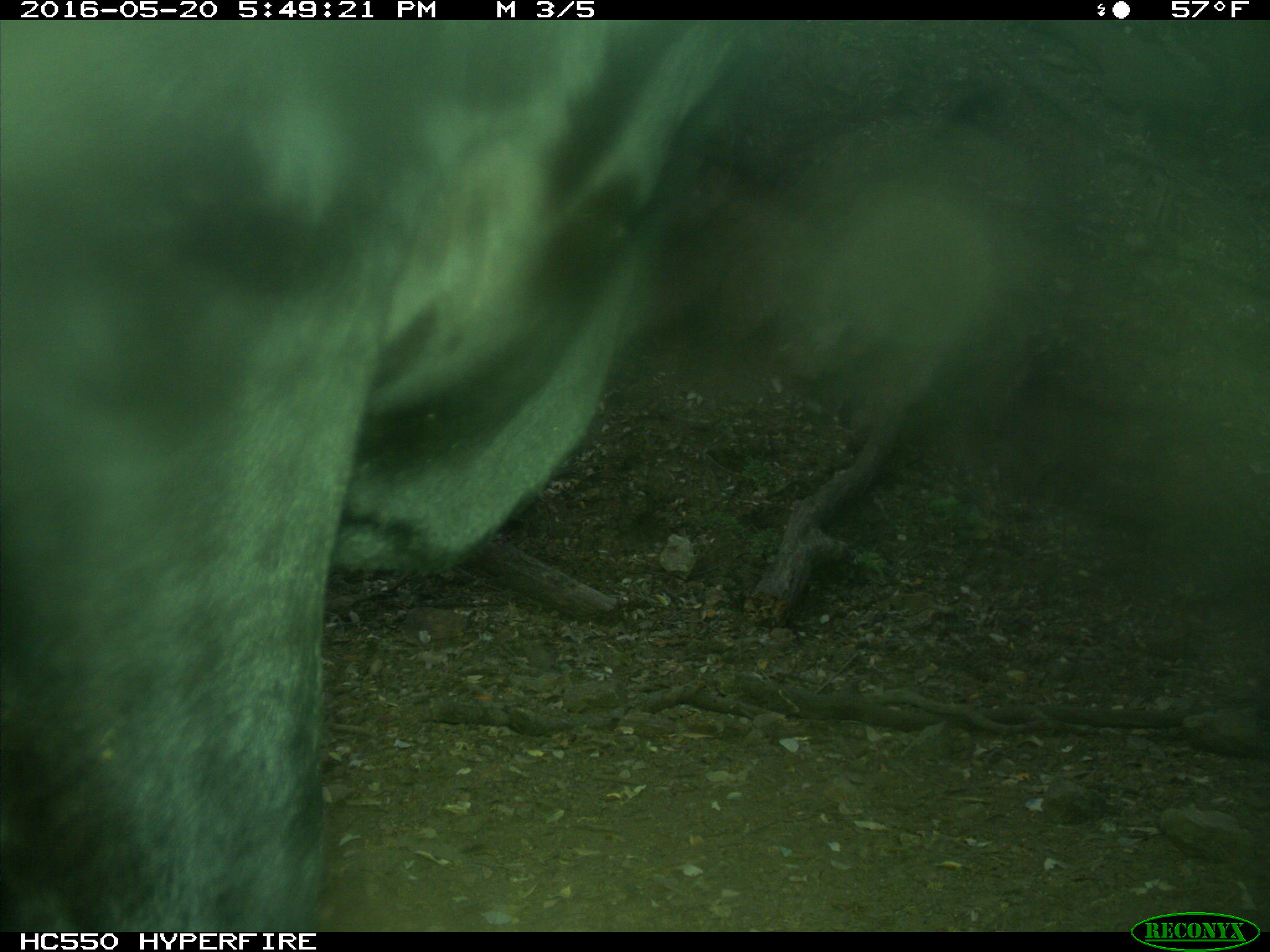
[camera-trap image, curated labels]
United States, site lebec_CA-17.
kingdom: Animalia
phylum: Chordata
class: Mammalia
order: Artiodactyla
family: Bovidae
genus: Bos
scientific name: Bos taurus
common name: domestic cow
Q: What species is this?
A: Bos taurus (domestic cow).